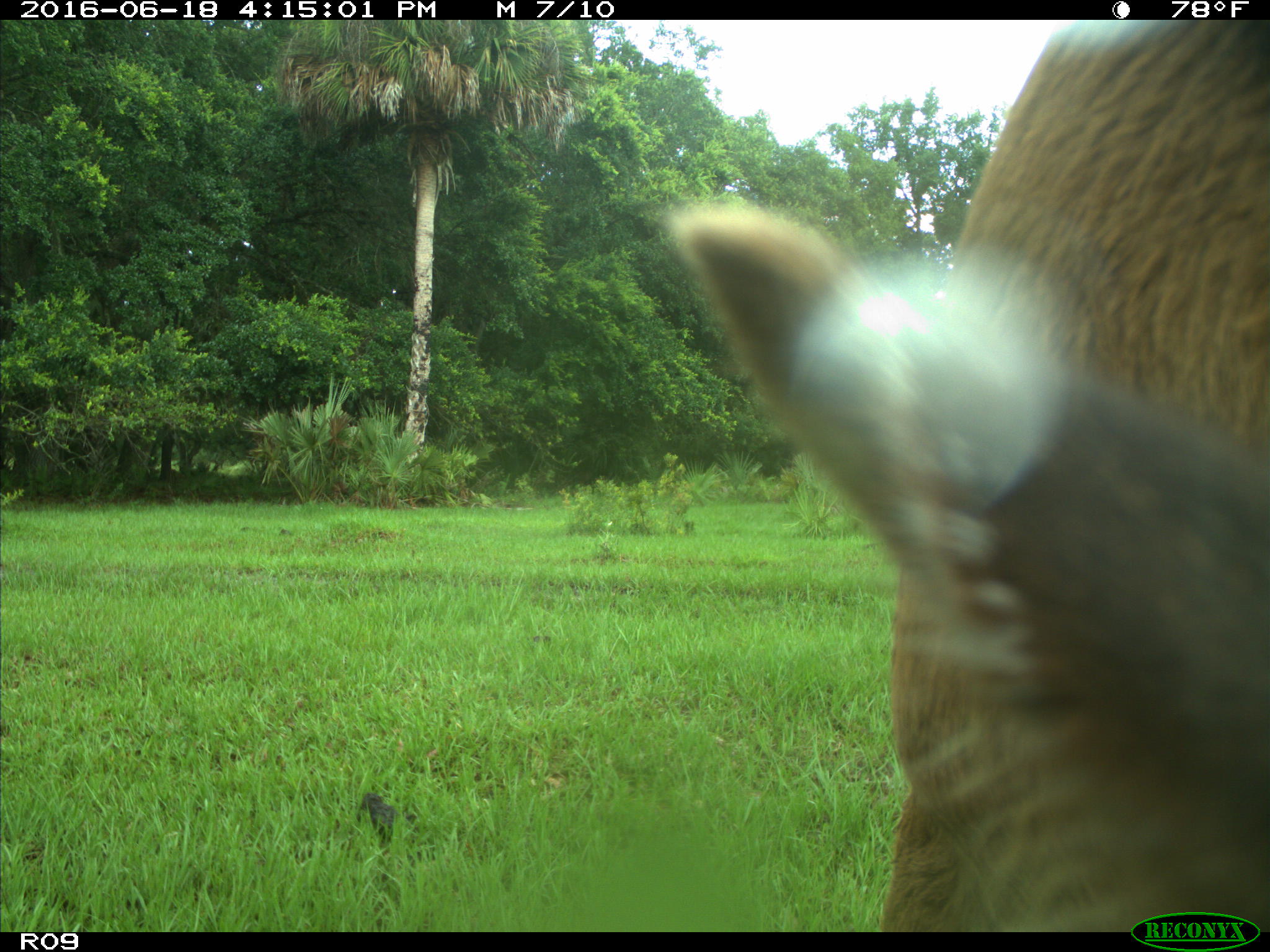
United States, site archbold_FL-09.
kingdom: Animalia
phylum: Chordata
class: Mammalia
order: Artiodactyla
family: Bovidae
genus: Bos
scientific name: Bos taurus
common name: domestic cow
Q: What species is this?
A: Bos taurus (domestic cow).